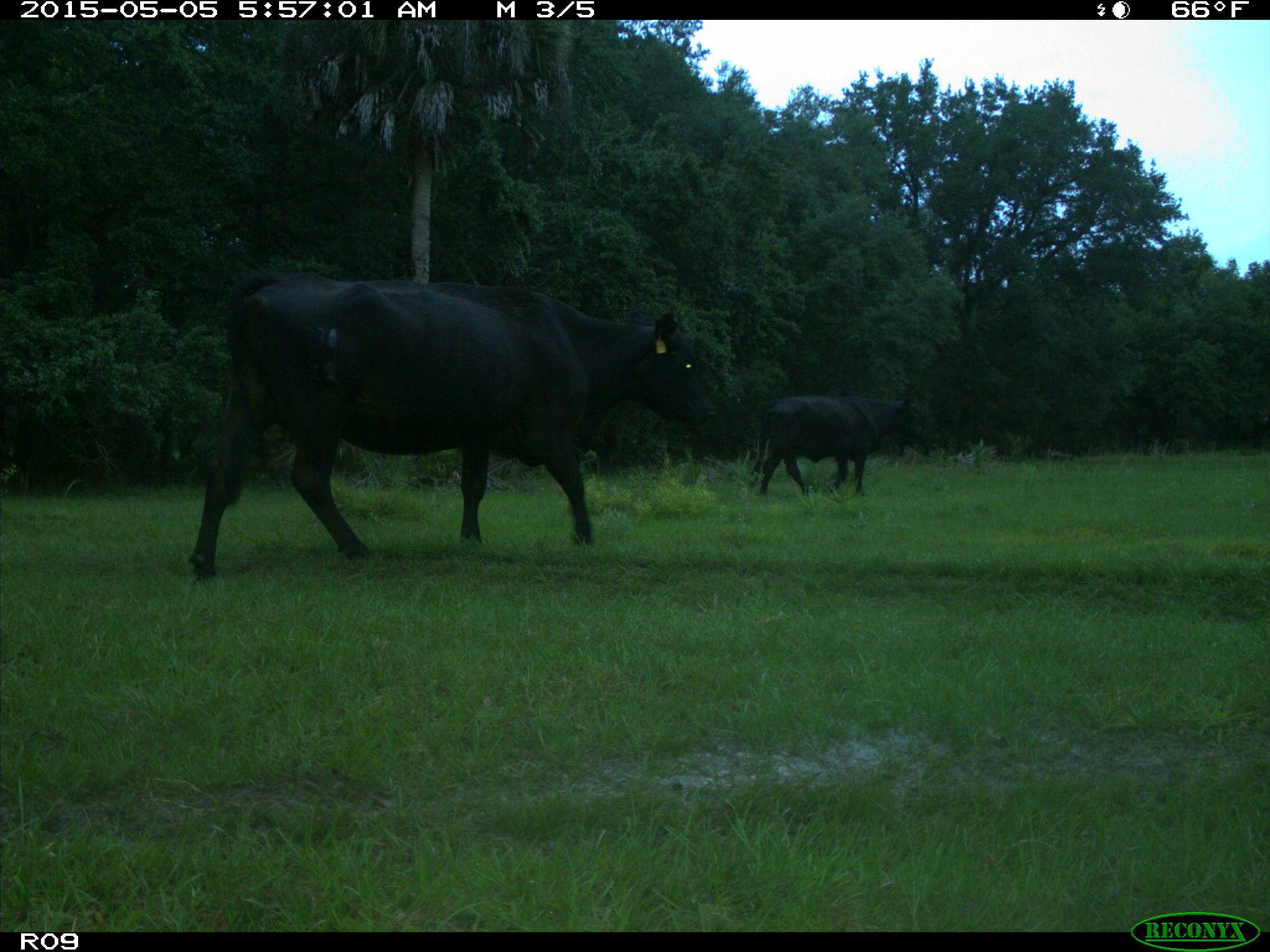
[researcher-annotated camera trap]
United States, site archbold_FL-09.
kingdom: Animalia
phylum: Chordata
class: Mammalia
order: Artiodactyla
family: Bovidae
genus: Bos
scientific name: Bos taurus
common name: domestic cow